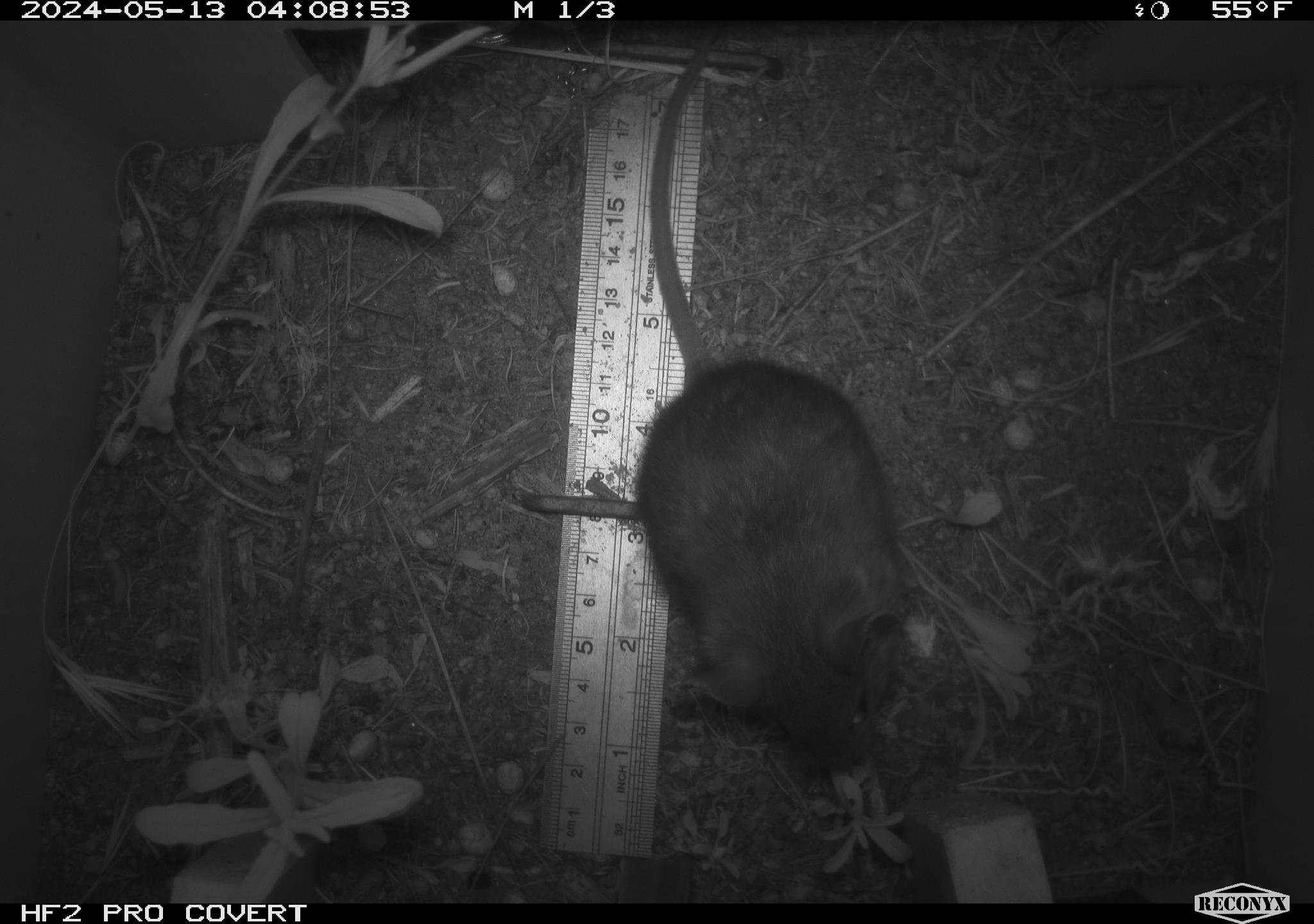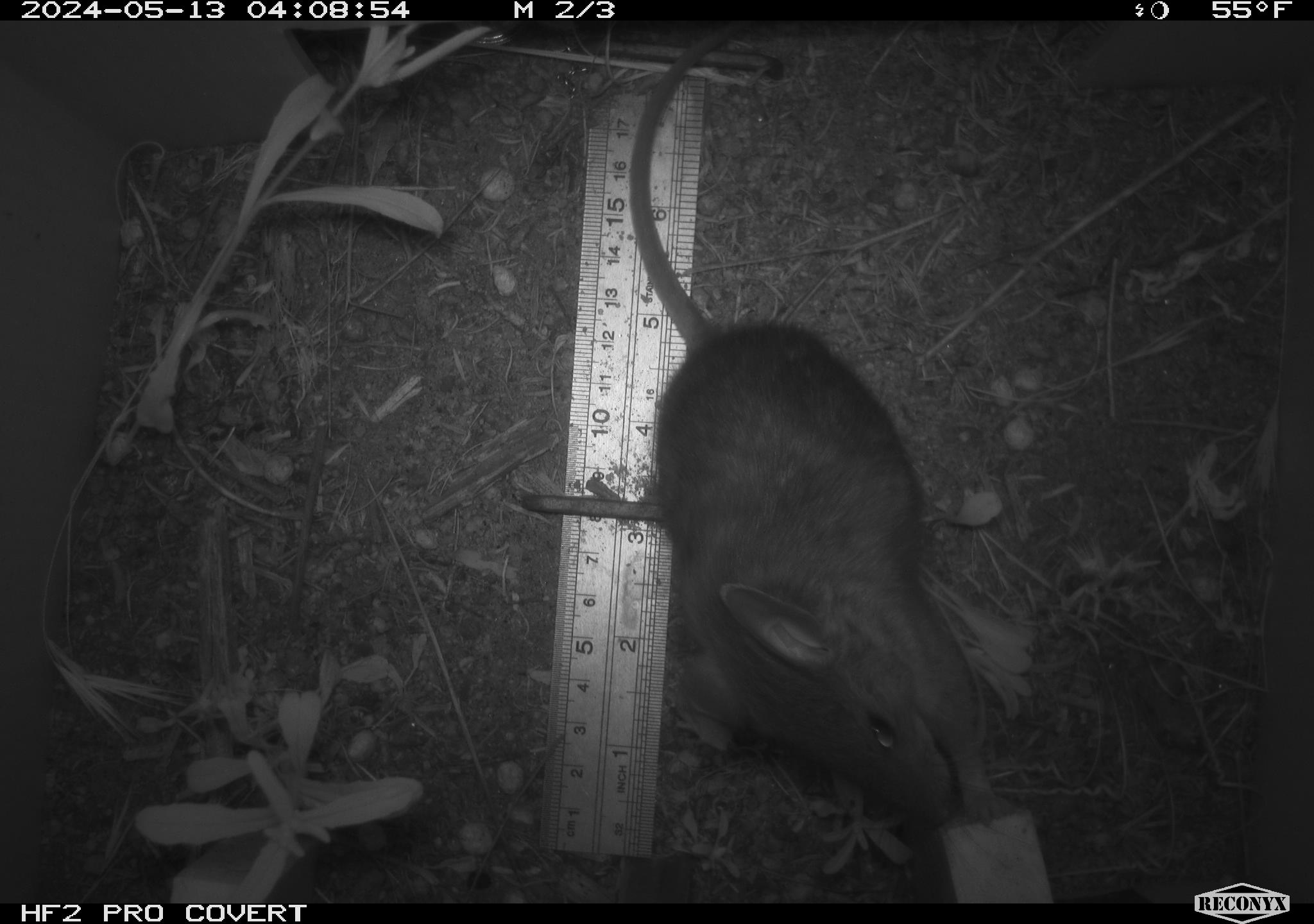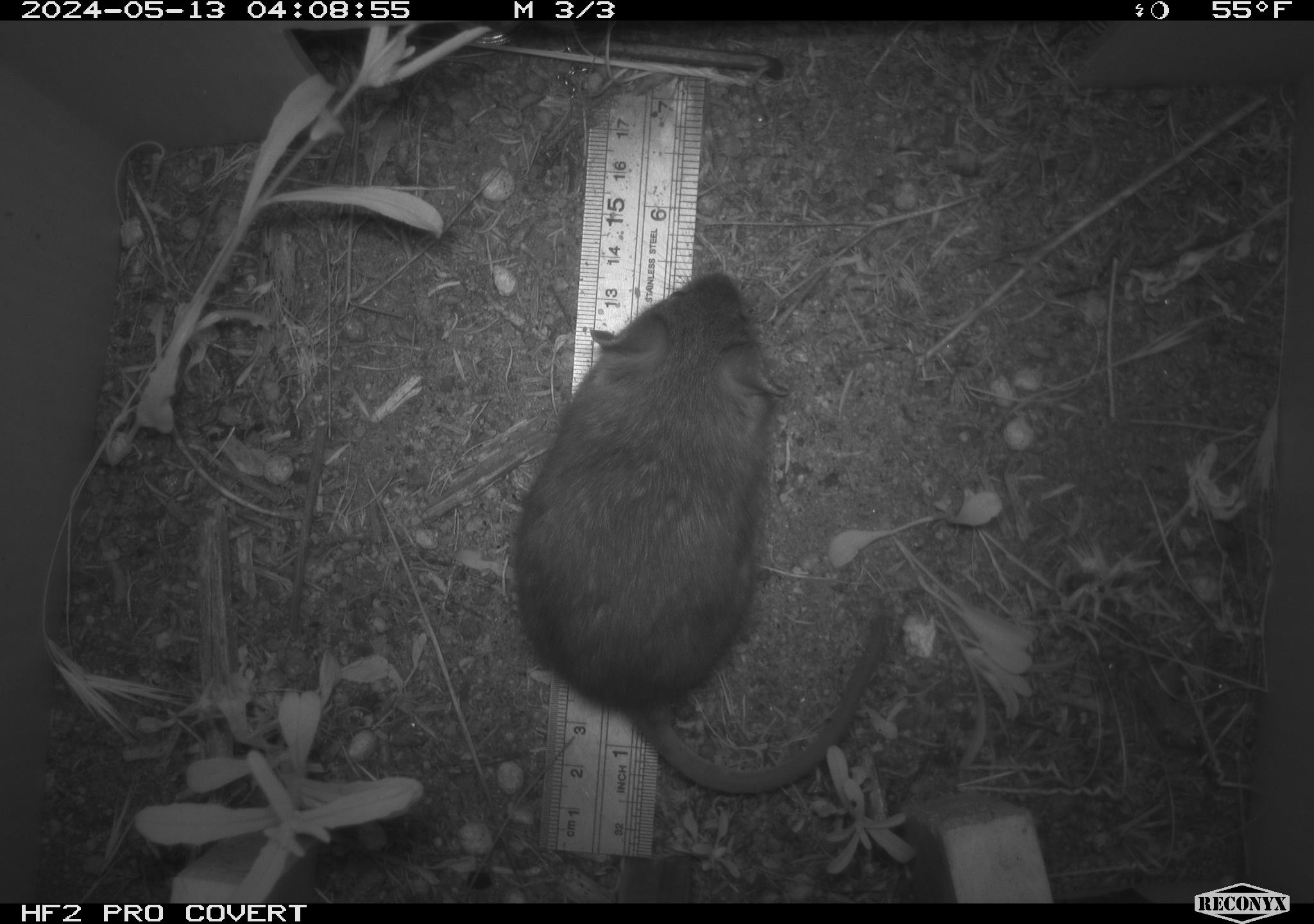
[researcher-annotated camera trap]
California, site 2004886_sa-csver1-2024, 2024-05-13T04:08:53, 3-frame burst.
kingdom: Animalia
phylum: Chordata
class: Mammalia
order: Rodentia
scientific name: Rodentia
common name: rodent